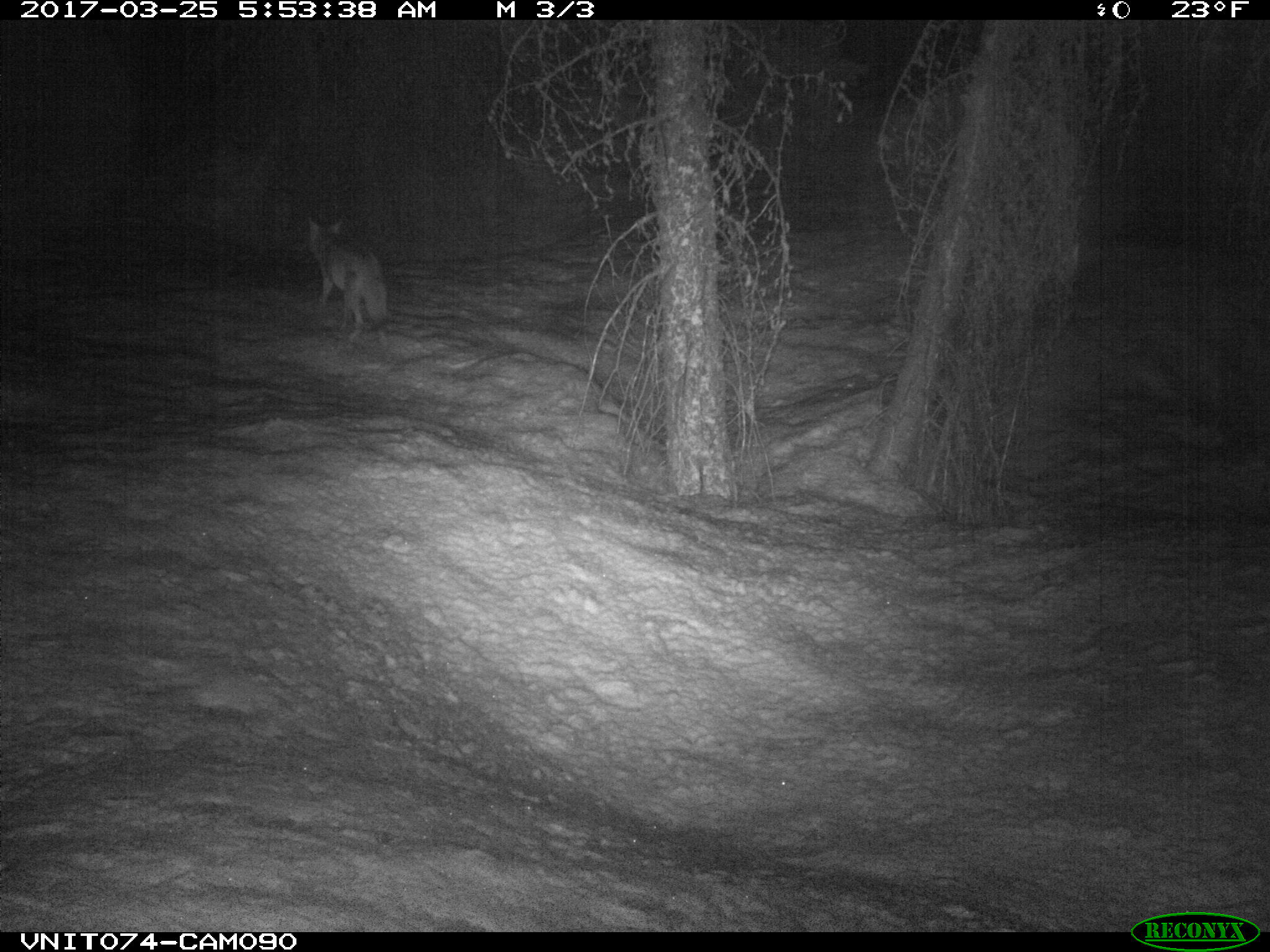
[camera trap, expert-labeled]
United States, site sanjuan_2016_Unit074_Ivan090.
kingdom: Animalia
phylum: Chordata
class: Mammalia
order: Carnivora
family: Canidae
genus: Canis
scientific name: Canis latrans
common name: coyote